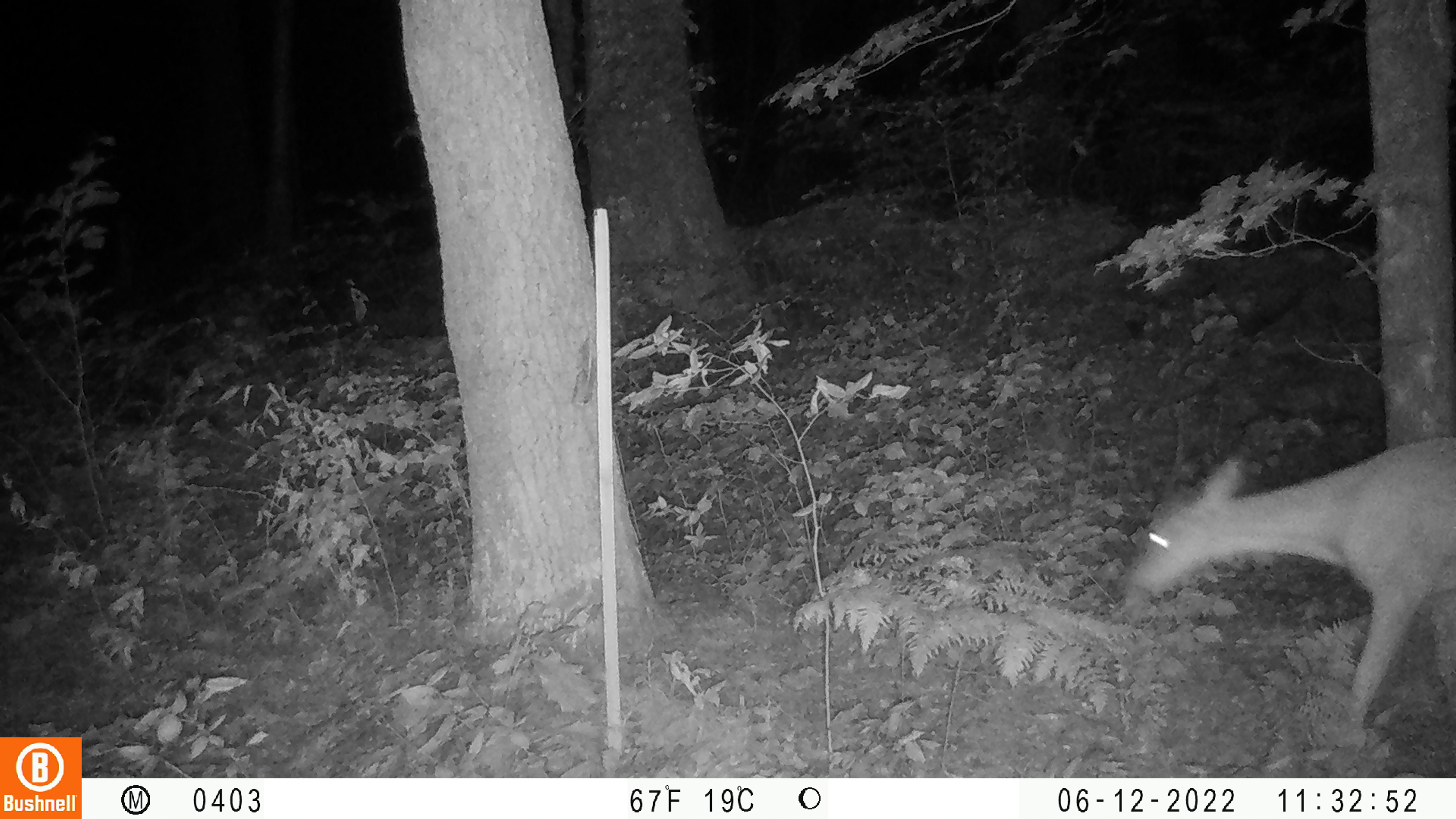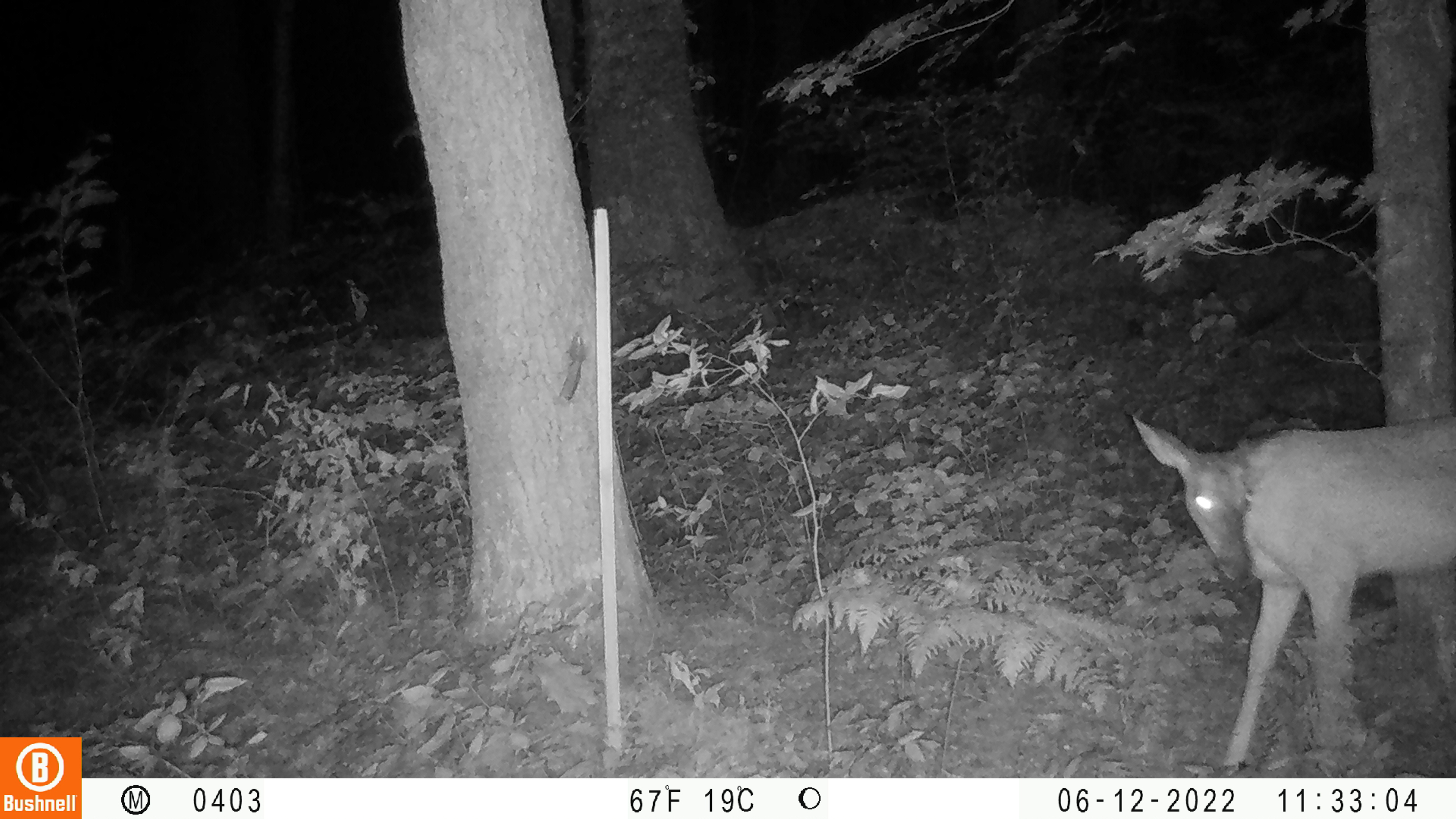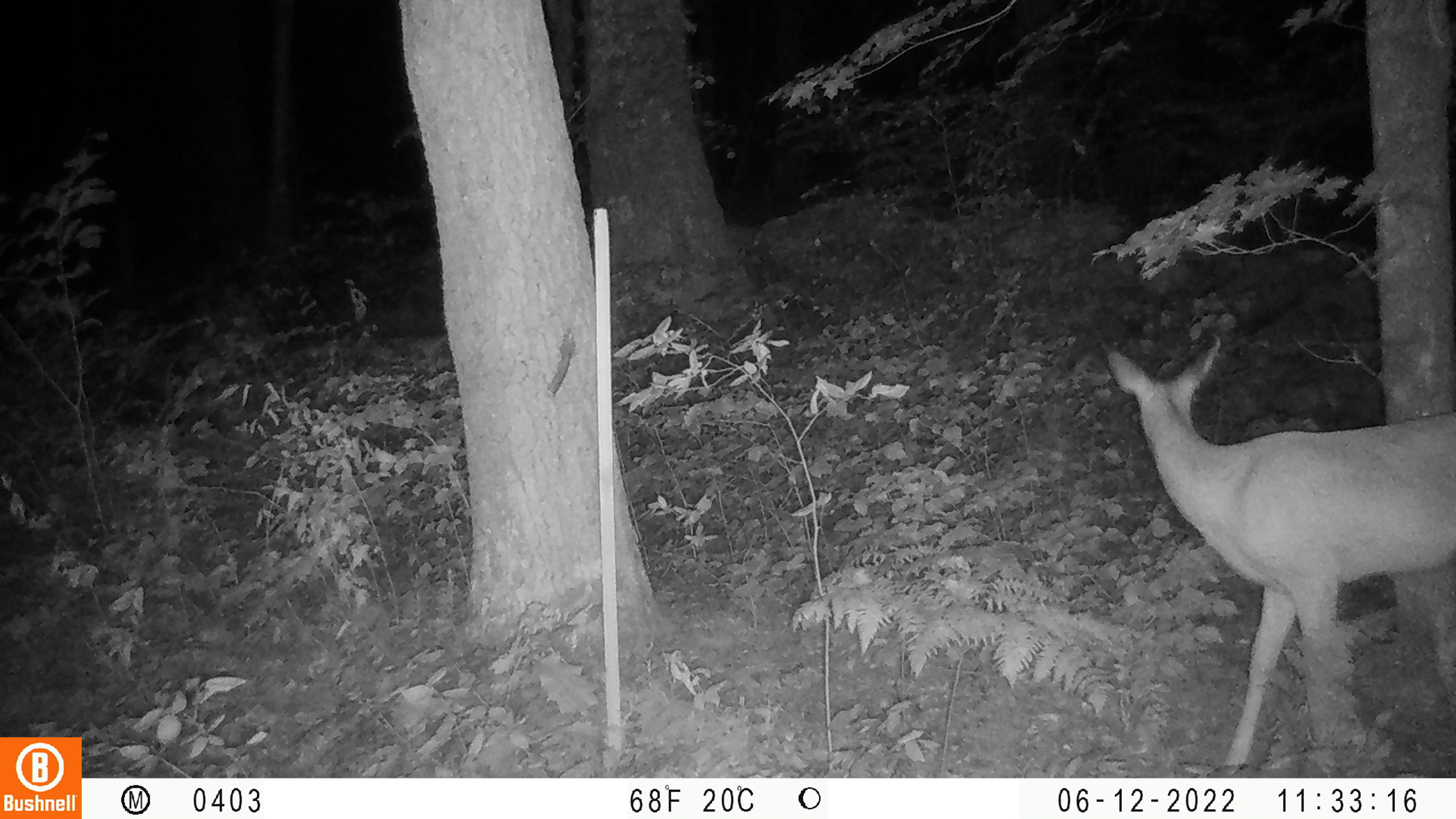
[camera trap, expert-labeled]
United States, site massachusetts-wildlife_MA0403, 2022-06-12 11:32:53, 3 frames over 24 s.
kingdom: Animalia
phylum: Chordata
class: Mammalia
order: Artiodactyla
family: Cervidae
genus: Odocoileus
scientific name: Odocoileus virginianus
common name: white-tailed deer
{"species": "white-tailed deer (Odocoileus virginianus)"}